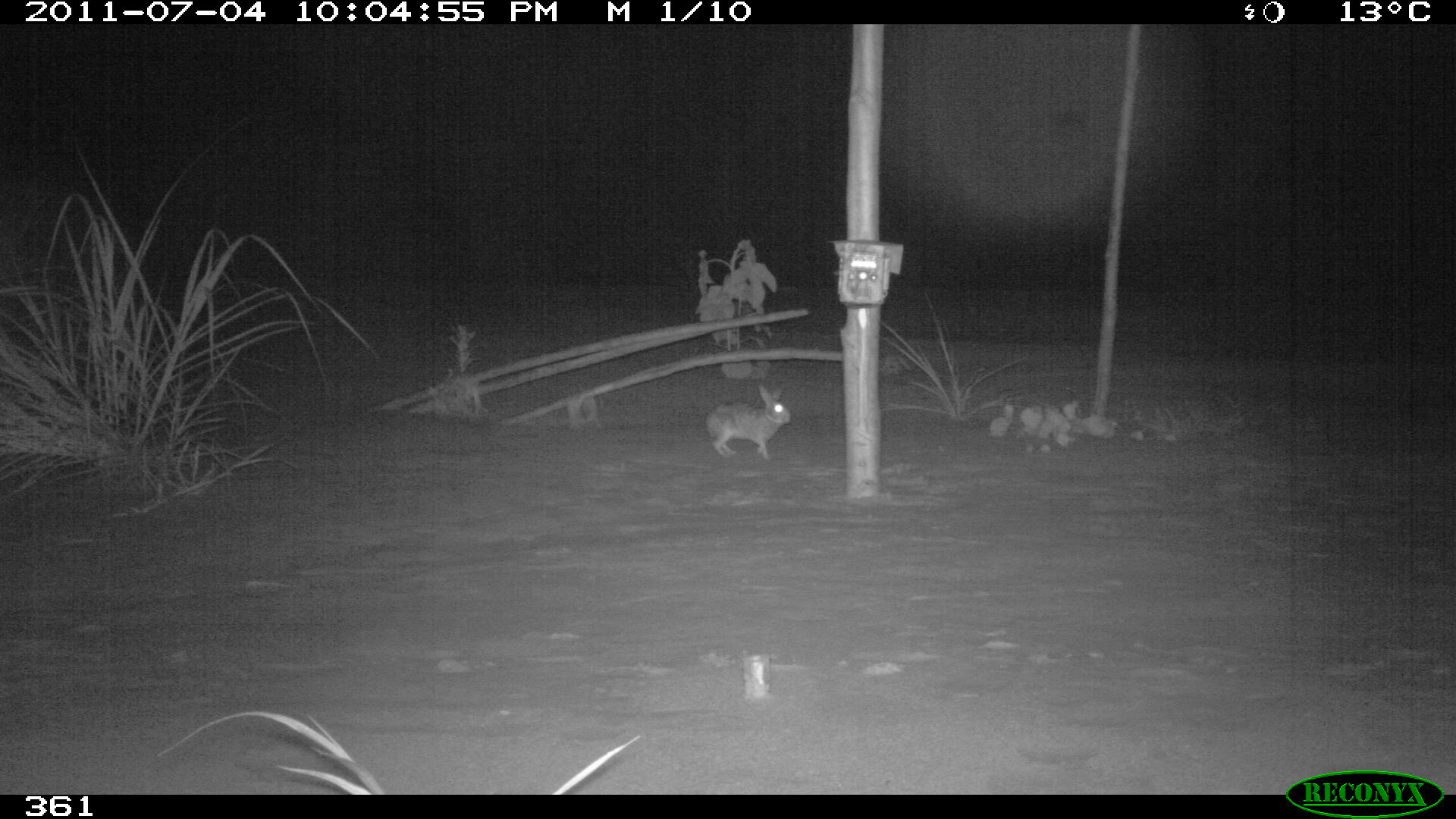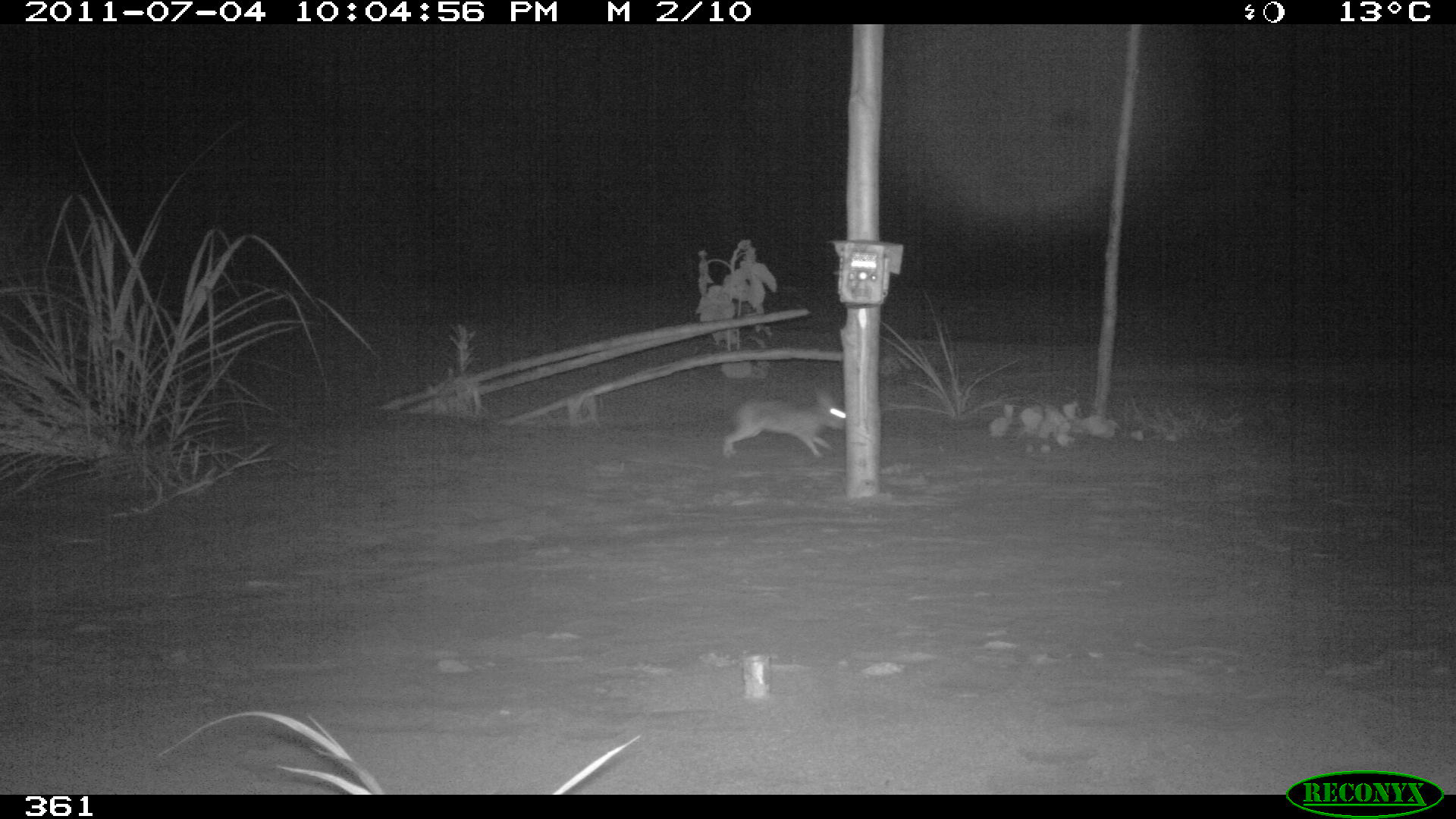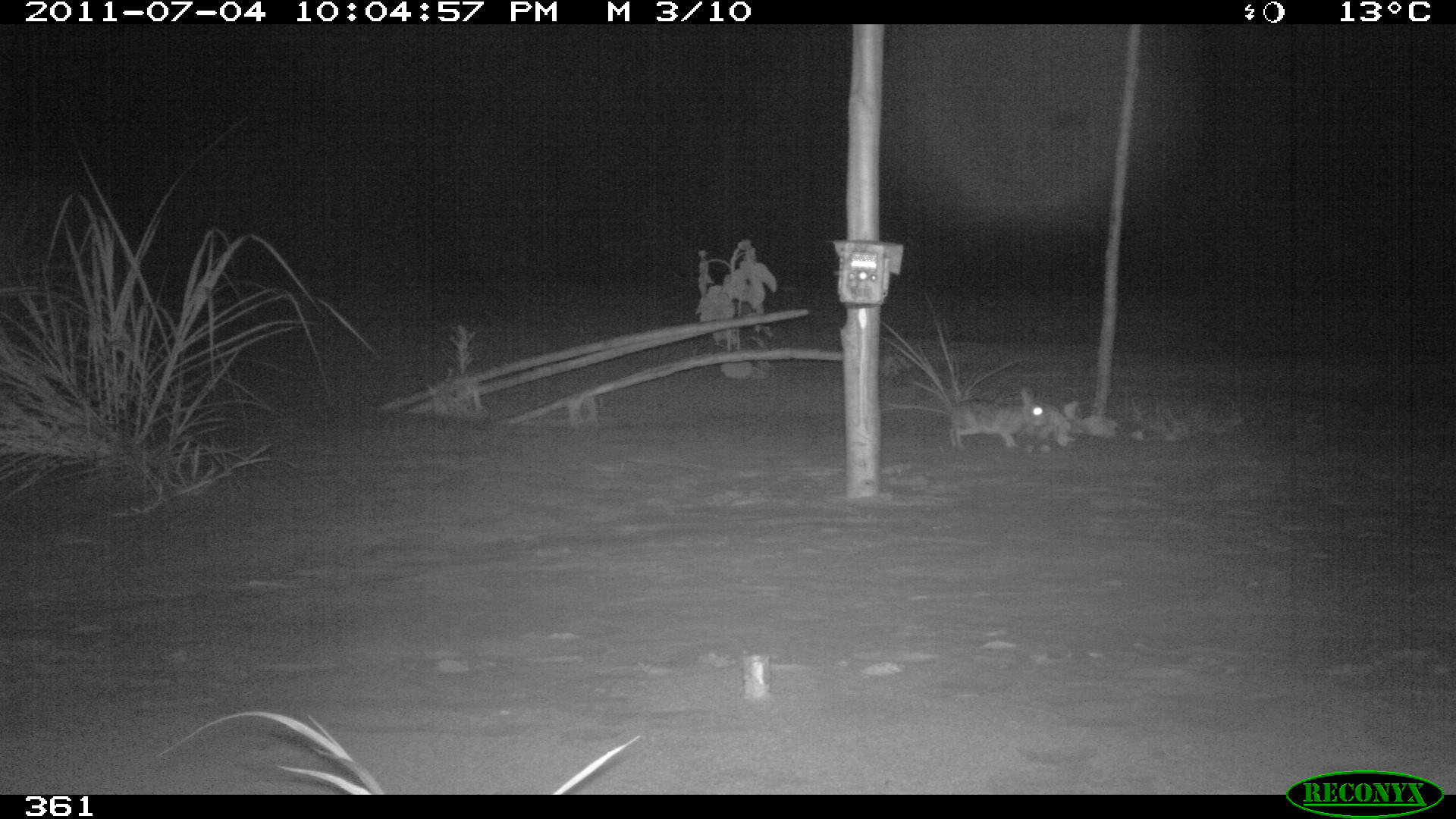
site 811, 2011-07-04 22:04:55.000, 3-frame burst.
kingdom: Animalia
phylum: Chordata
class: Mammalia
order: Lagomorpha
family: Leporidae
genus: Sylvilagus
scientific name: Sylvilagus brasiliensis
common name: tapeti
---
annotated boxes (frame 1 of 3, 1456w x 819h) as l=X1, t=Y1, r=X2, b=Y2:
sylvilagus brasiliensis: l=705, t=384, r=792, b=460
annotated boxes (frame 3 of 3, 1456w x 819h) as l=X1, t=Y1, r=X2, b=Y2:
sylvilagus brasiliensis: l=948, t=387, r=1048, b=451